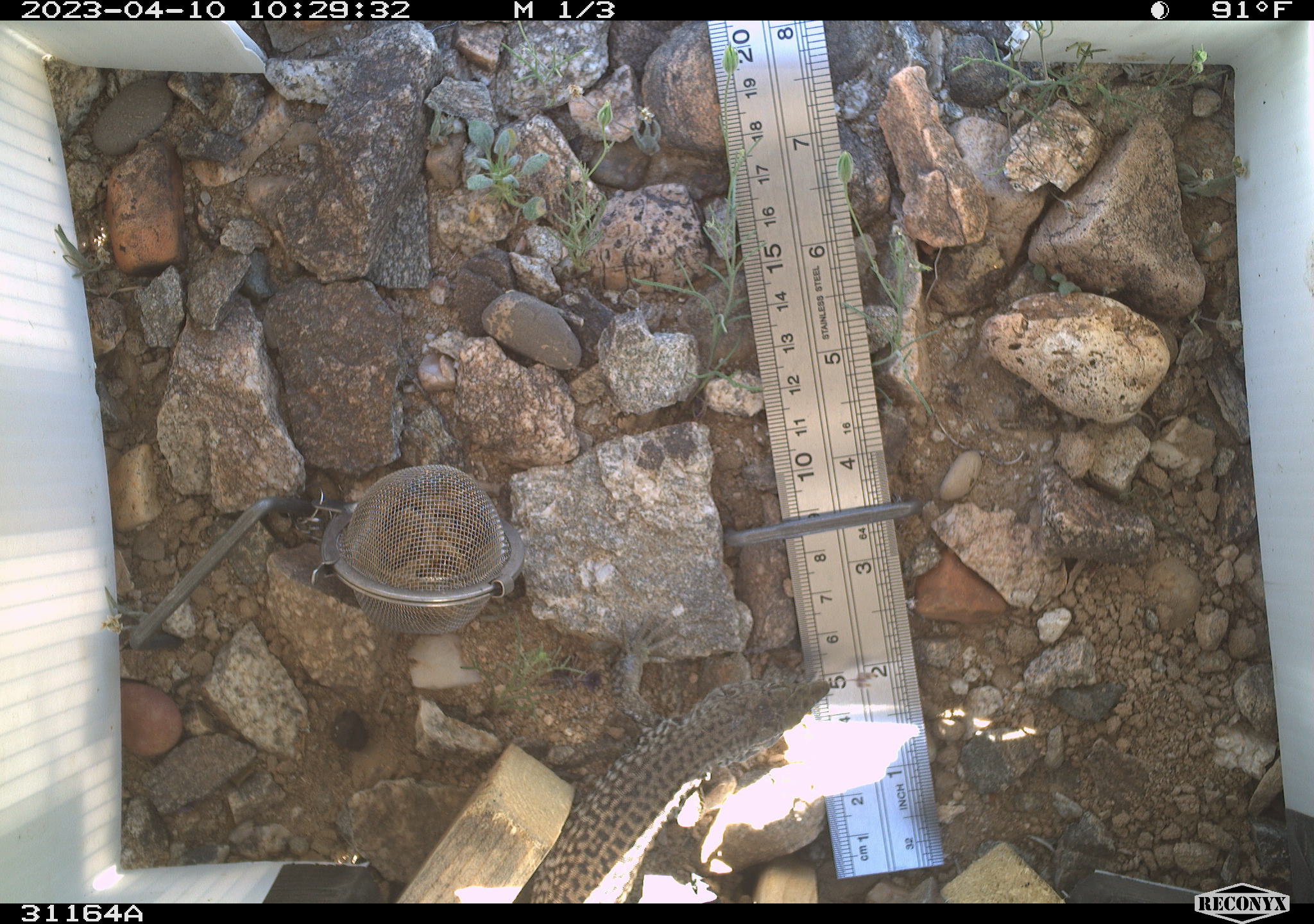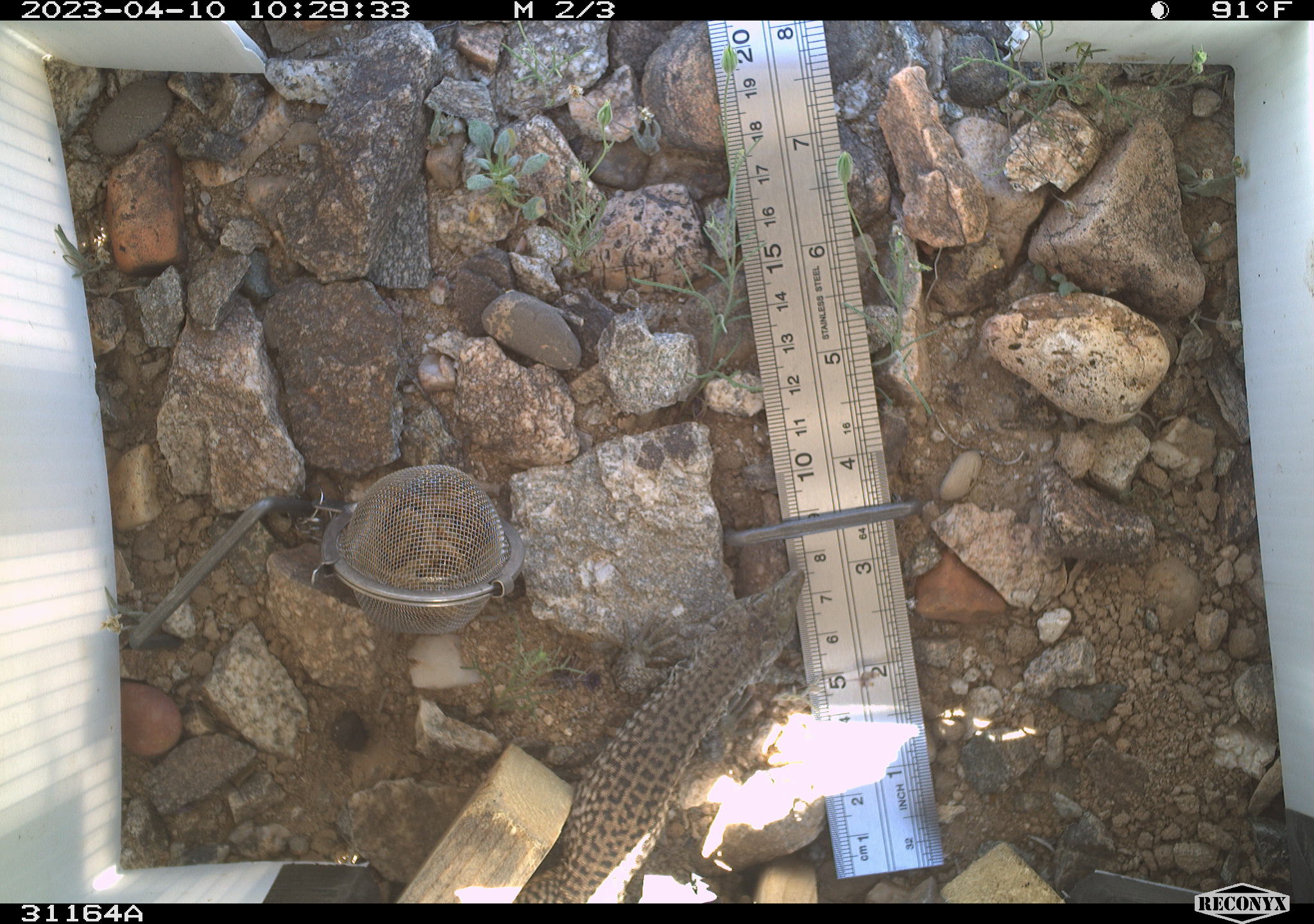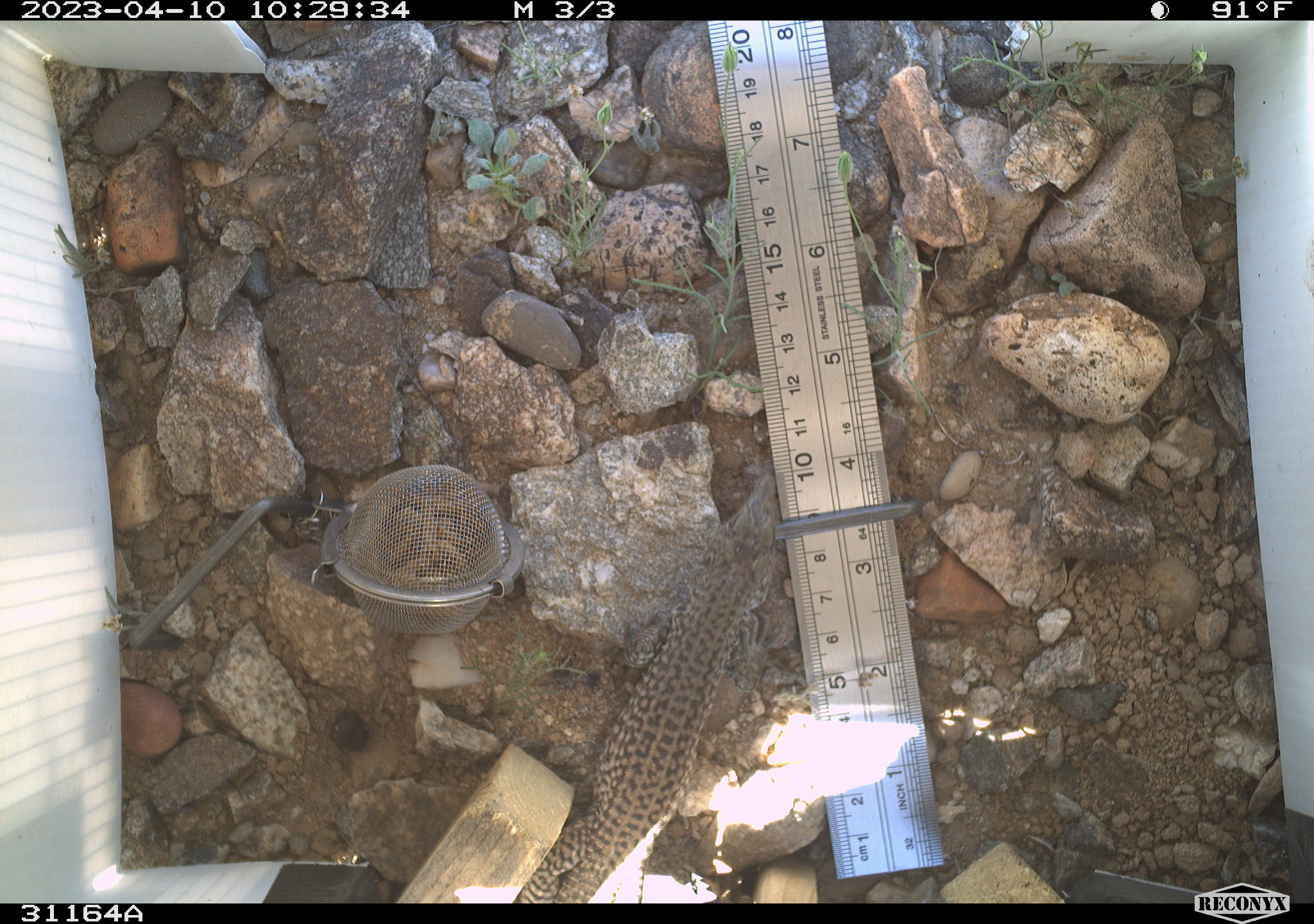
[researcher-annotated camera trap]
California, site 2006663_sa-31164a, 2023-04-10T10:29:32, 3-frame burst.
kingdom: Animalia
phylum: Chordata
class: Reptilia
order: Squamata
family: Teiidae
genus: Aspidoscelis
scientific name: Aspidoscelis tigris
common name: western whiptail